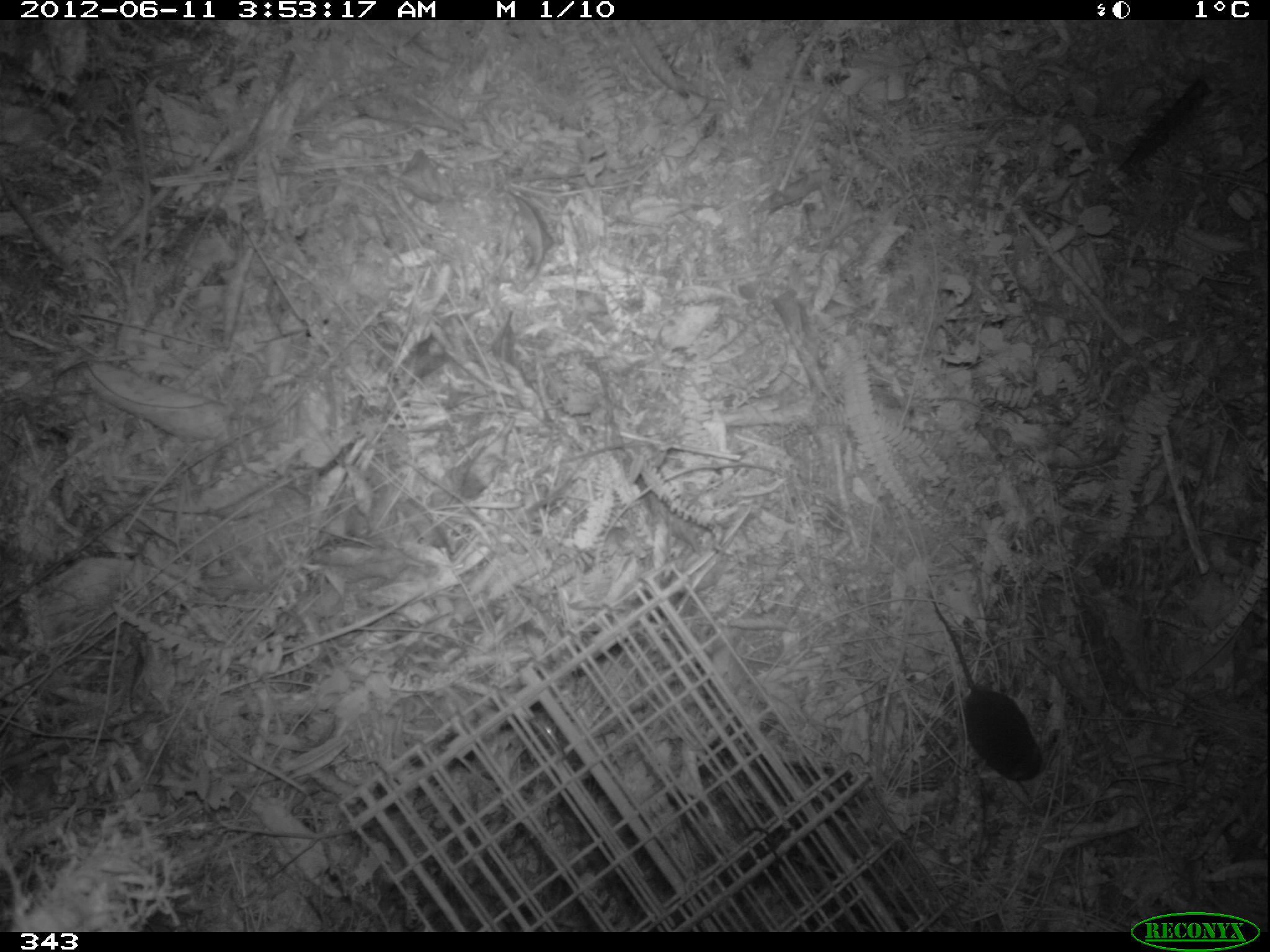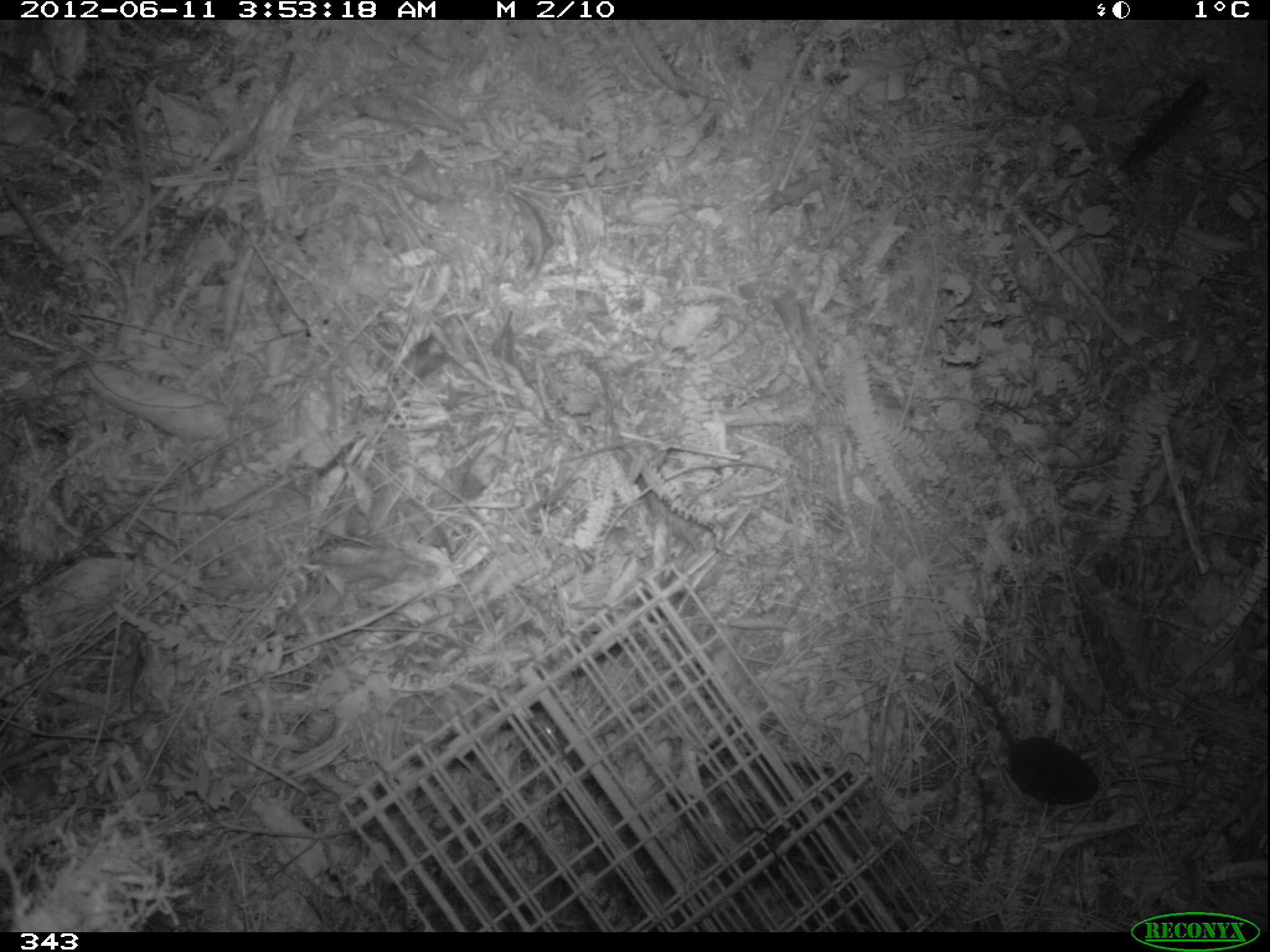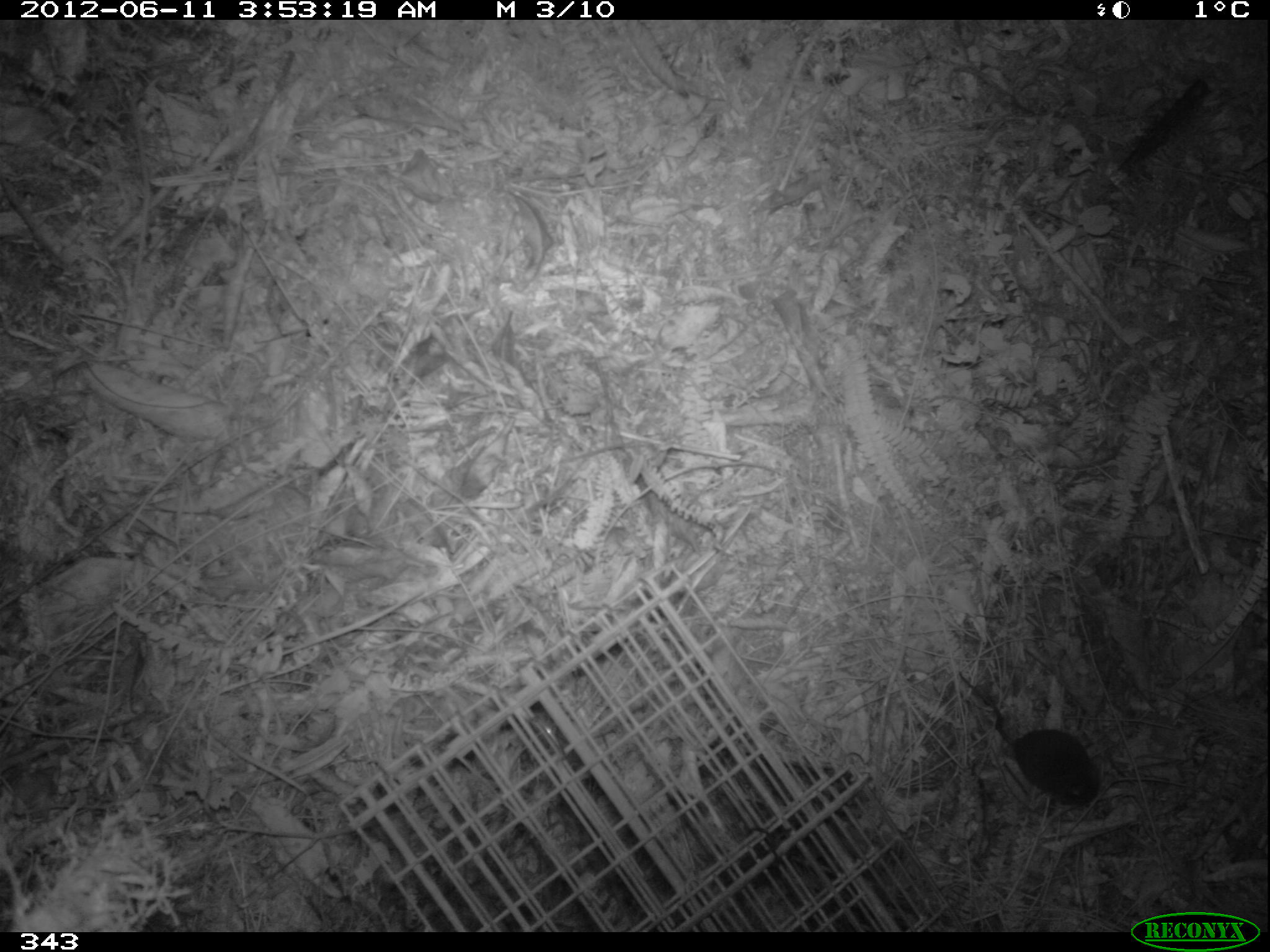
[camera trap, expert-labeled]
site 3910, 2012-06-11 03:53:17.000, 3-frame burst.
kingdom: Animalia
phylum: Chordata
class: Mammalia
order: Rodentia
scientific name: Rodentia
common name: rodents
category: unknown rodent